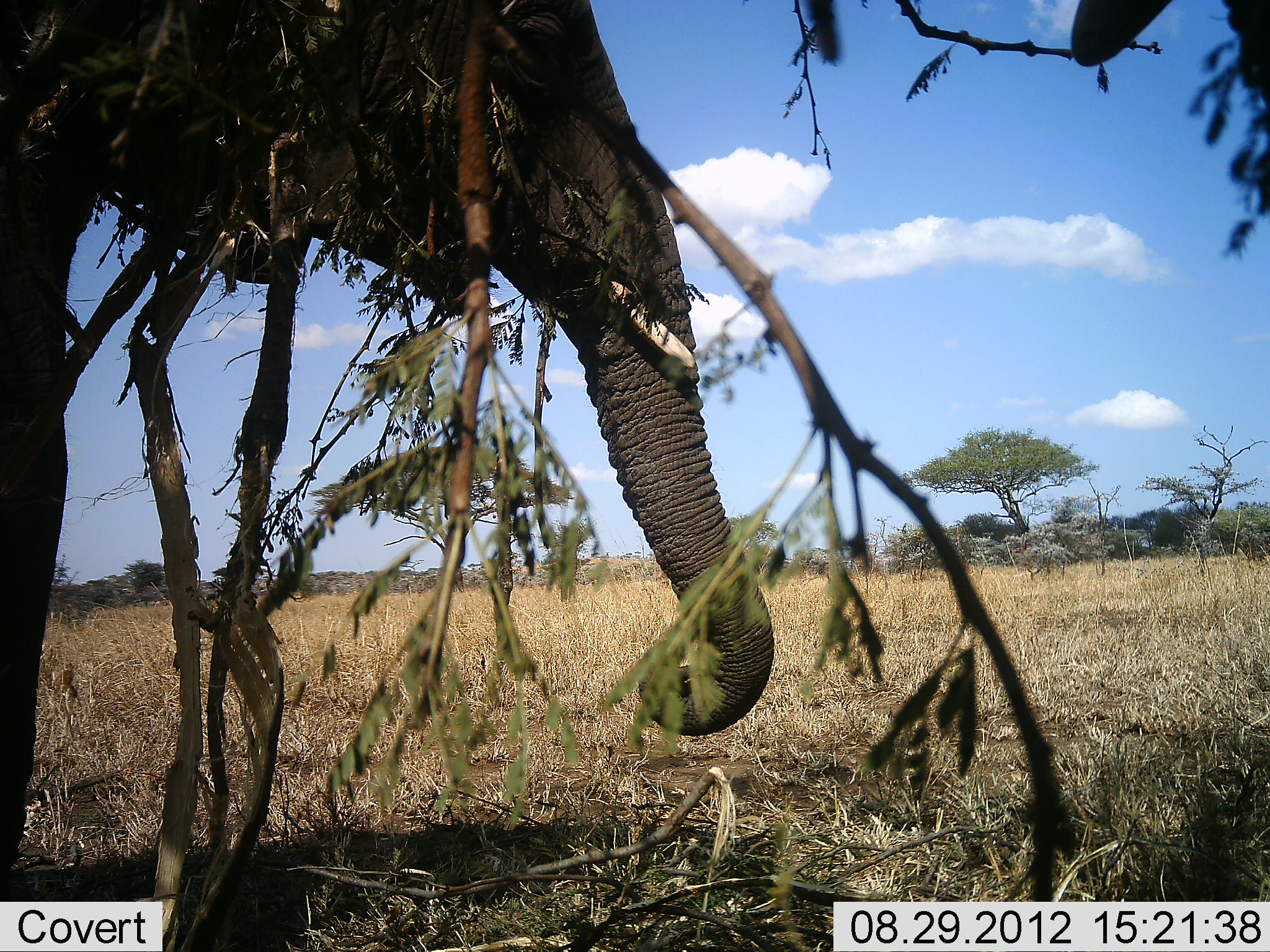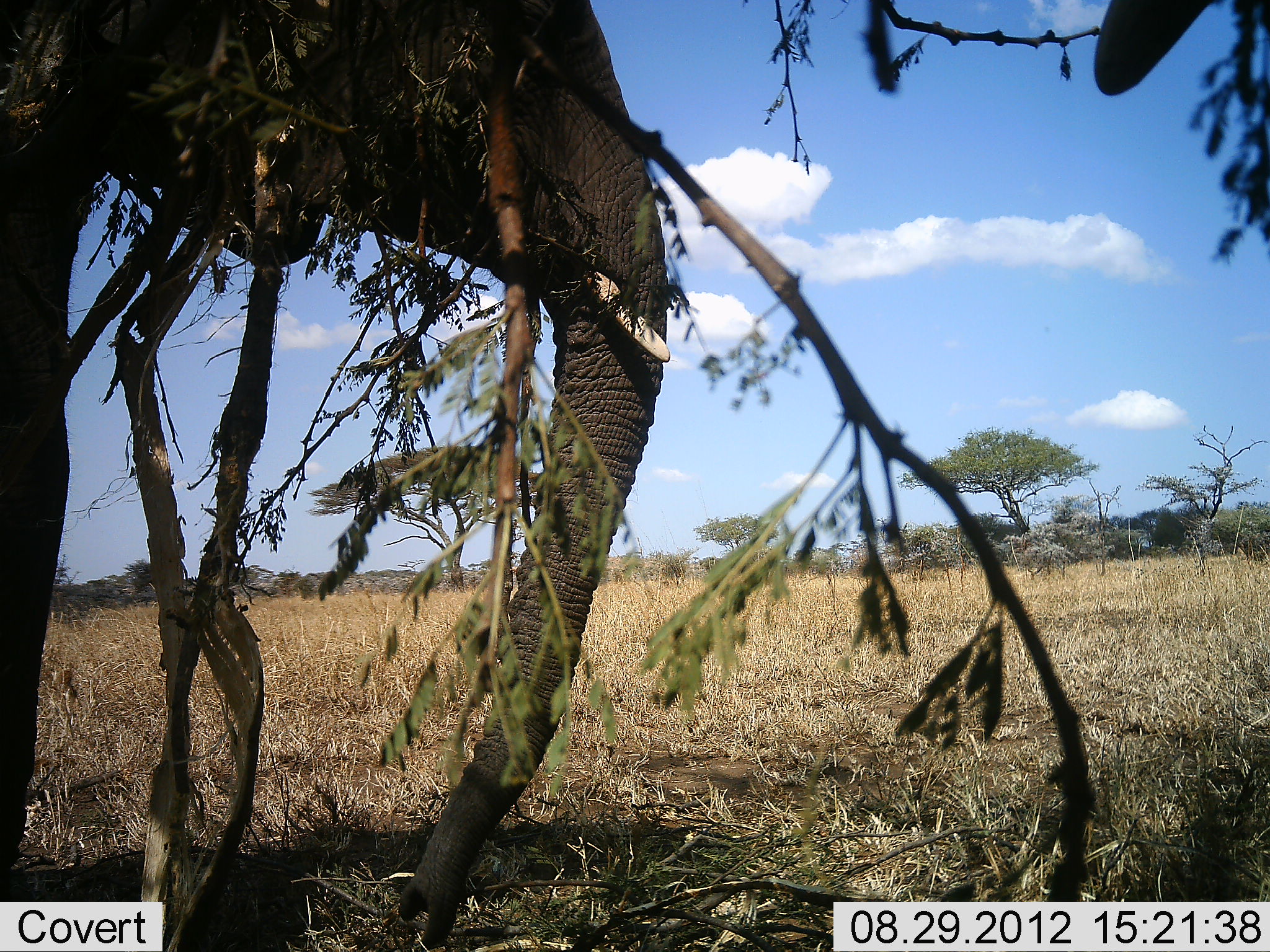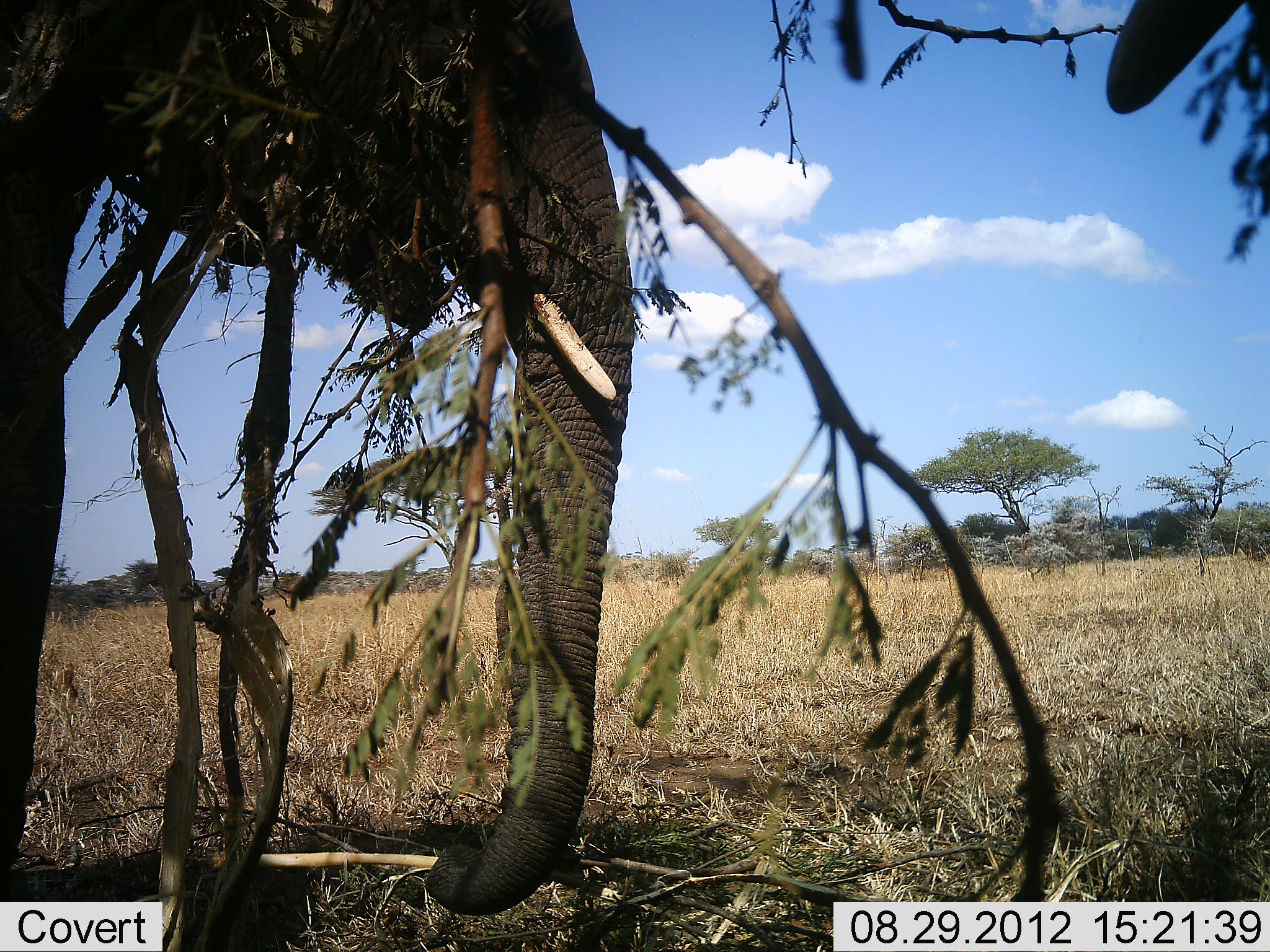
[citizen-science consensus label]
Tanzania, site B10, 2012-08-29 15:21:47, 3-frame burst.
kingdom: Animalia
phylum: Chordata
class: Mammalia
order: Proboscidea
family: Elephantidae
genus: Loxodonta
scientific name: Loxodonta africana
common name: african bush elephant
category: elephant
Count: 1.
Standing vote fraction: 40%.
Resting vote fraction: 0%.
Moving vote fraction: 0%.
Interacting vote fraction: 0%.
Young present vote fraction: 0%.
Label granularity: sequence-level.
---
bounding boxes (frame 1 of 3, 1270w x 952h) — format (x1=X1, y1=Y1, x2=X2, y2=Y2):
animal: (x1=0, y1=4, x2=777, y2=890)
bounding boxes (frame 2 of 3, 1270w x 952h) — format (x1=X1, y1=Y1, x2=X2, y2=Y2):
animal: (x1=4, y1=0, x2=670, y2=939)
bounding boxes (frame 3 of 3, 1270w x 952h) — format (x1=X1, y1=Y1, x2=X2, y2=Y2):
animal: (x1=0, y1=0, x2=639, y2=915)